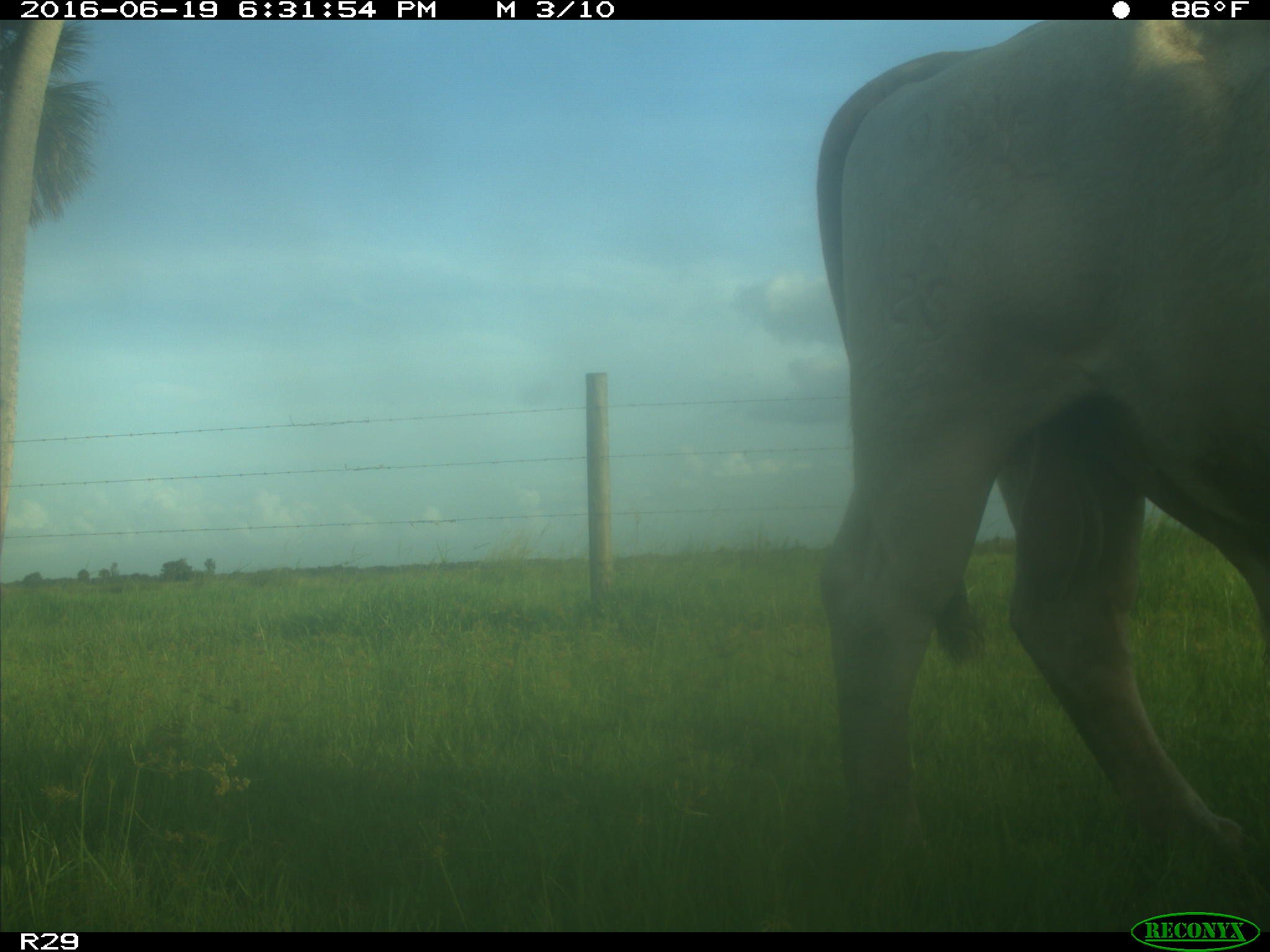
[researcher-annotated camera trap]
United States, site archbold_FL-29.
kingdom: Animalia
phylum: Chordata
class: Mammalia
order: Artiodactyla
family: Bovidae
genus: Bos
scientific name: Bos taurus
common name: domestic cow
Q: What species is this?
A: Bos taurus (domestic cow).